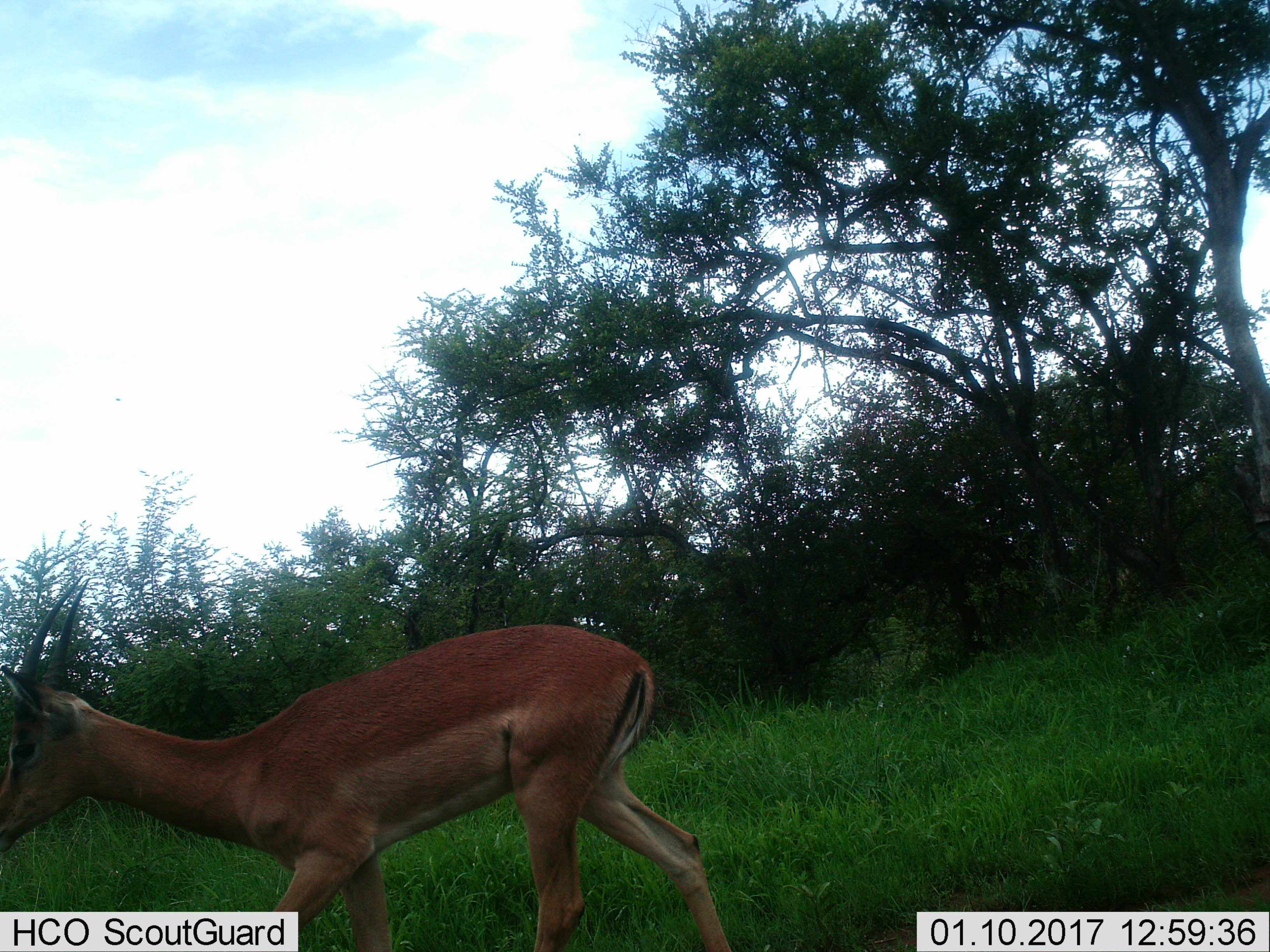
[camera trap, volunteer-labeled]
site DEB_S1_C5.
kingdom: Animalia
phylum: Chordata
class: Mammalia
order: Artiodactyla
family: Bovidae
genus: Aepyceros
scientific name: Aepyceros melampus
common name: impala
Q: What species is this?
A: Impala (Aepyceros melampus).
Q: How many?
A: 1.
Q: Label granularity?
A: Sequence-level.